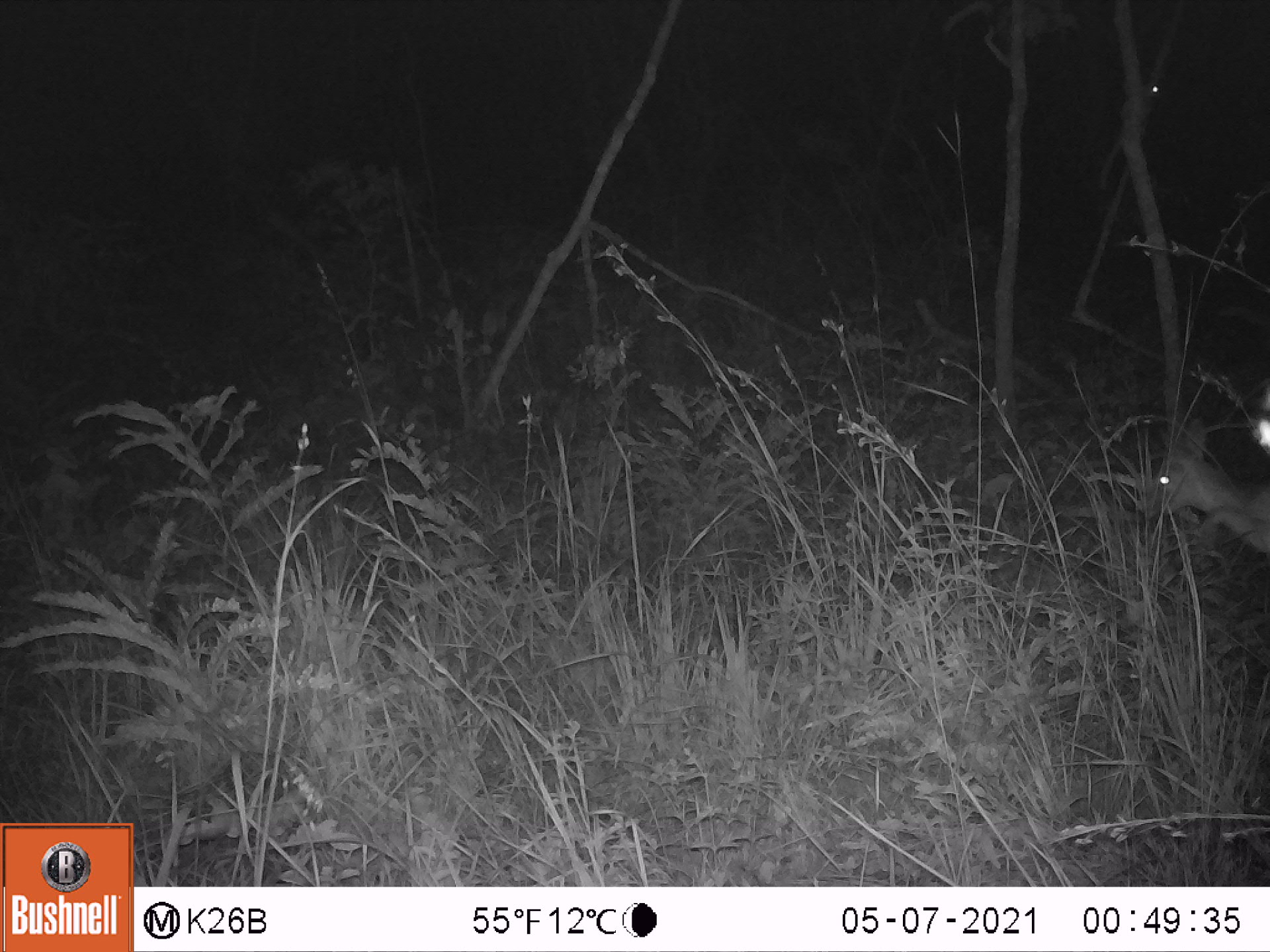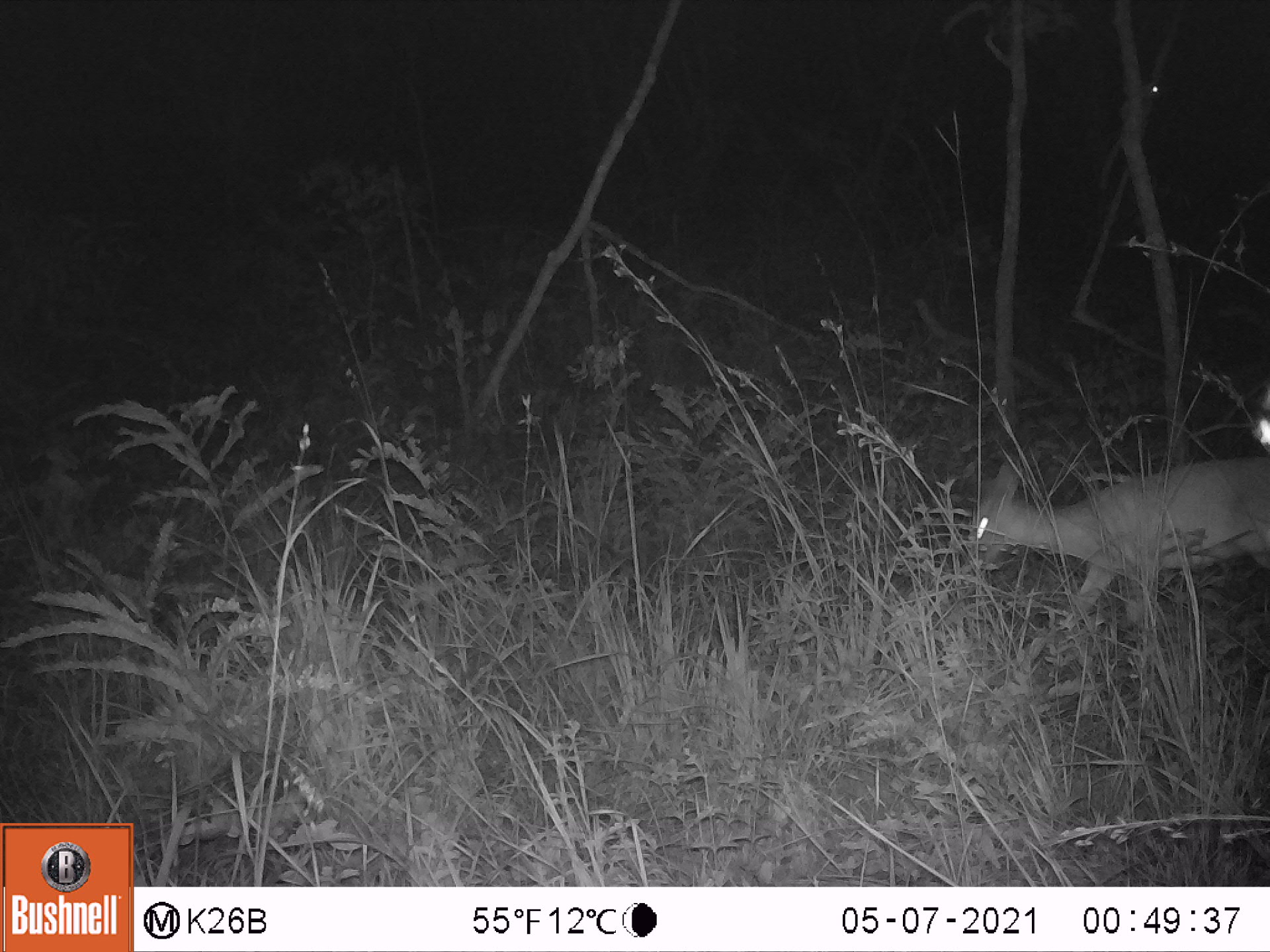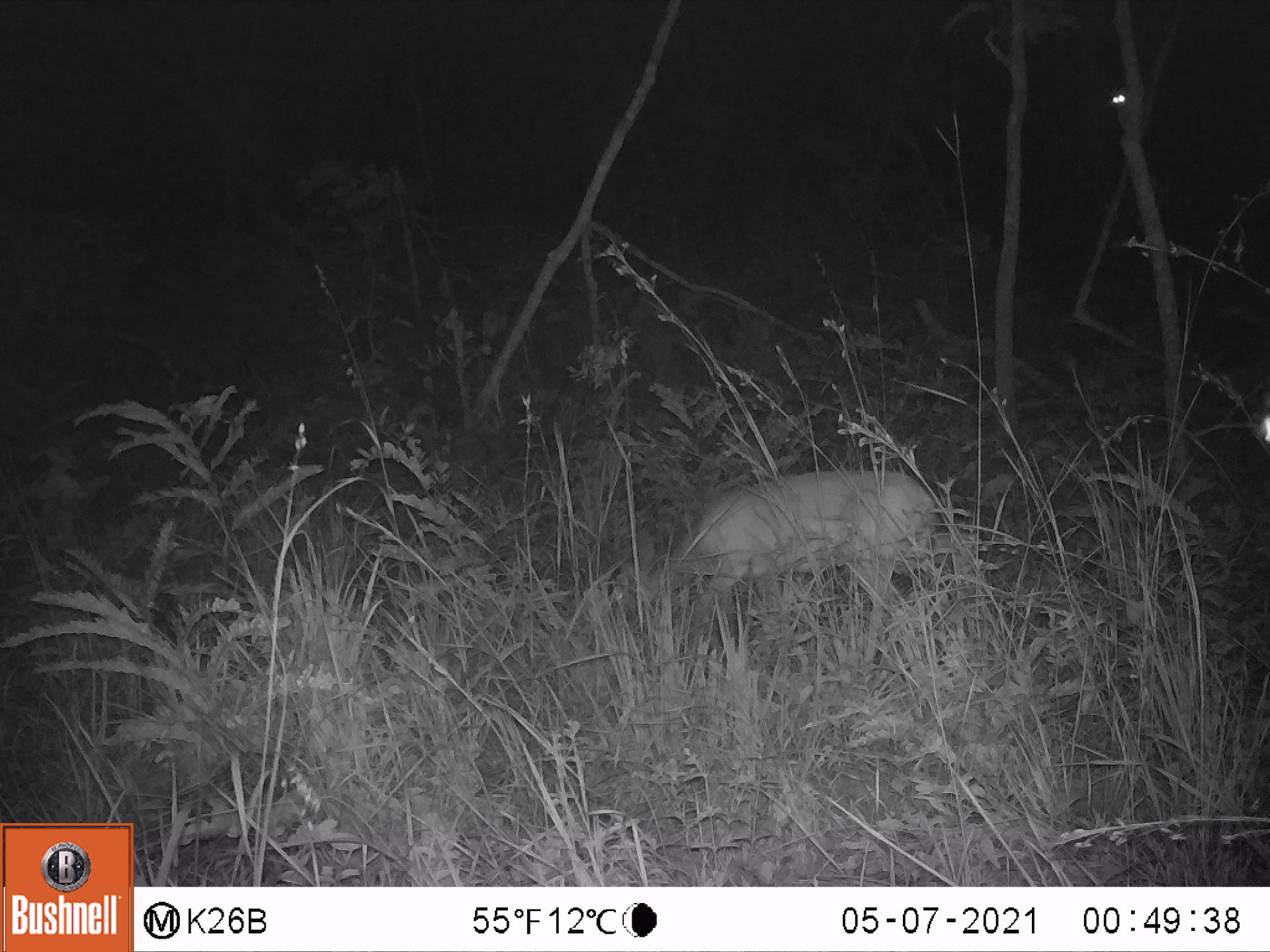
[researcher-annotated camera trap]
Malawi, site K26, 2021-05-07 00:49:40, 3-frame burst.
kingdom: Animalia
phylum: Chordata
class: Mammalia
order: Artiodactyla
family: Bovidae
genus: Sylvicapra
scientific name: Sylvicapra grimmia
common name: common duiker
Common duiker (Sylvicapra grimmia), count 1.